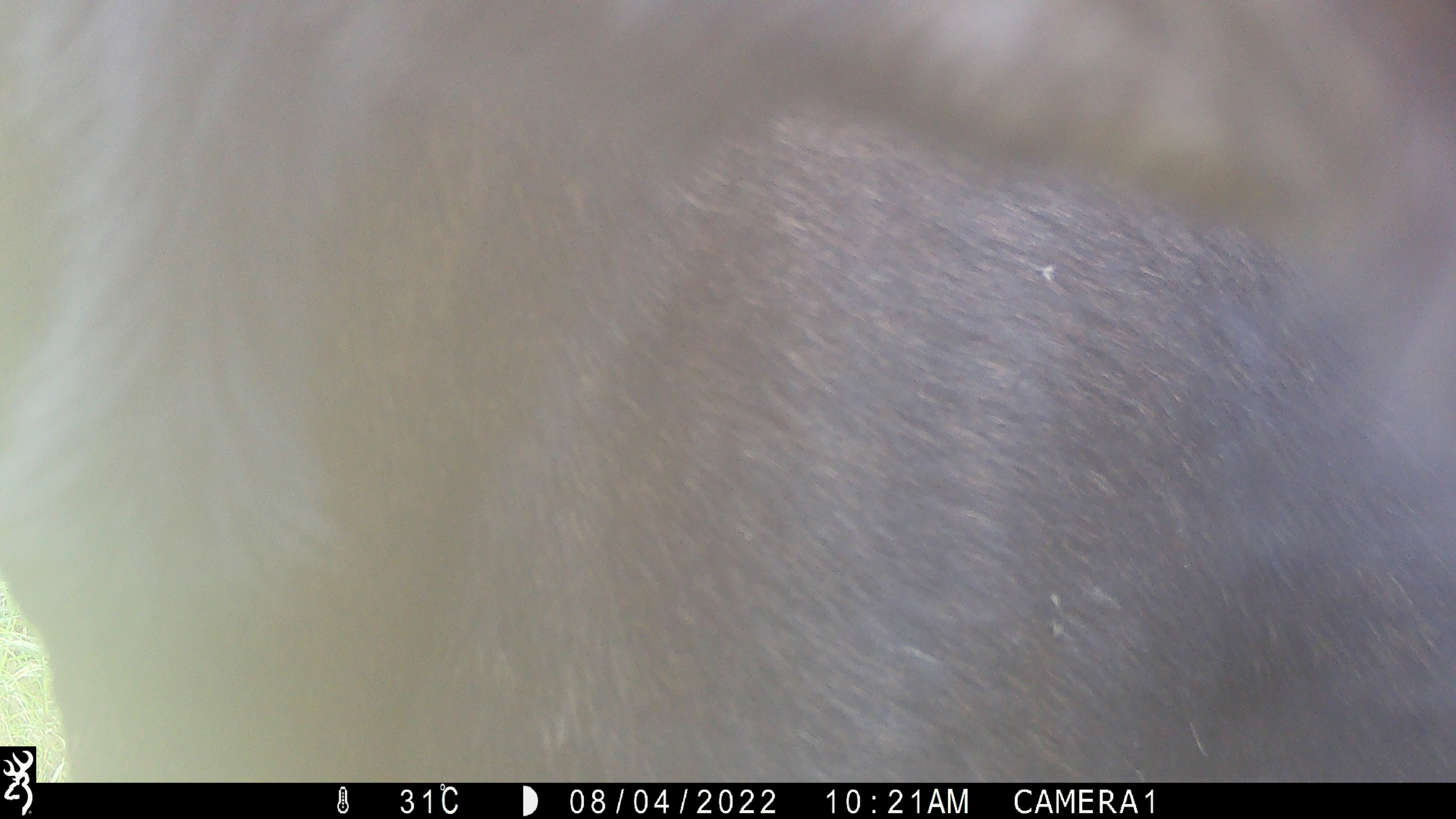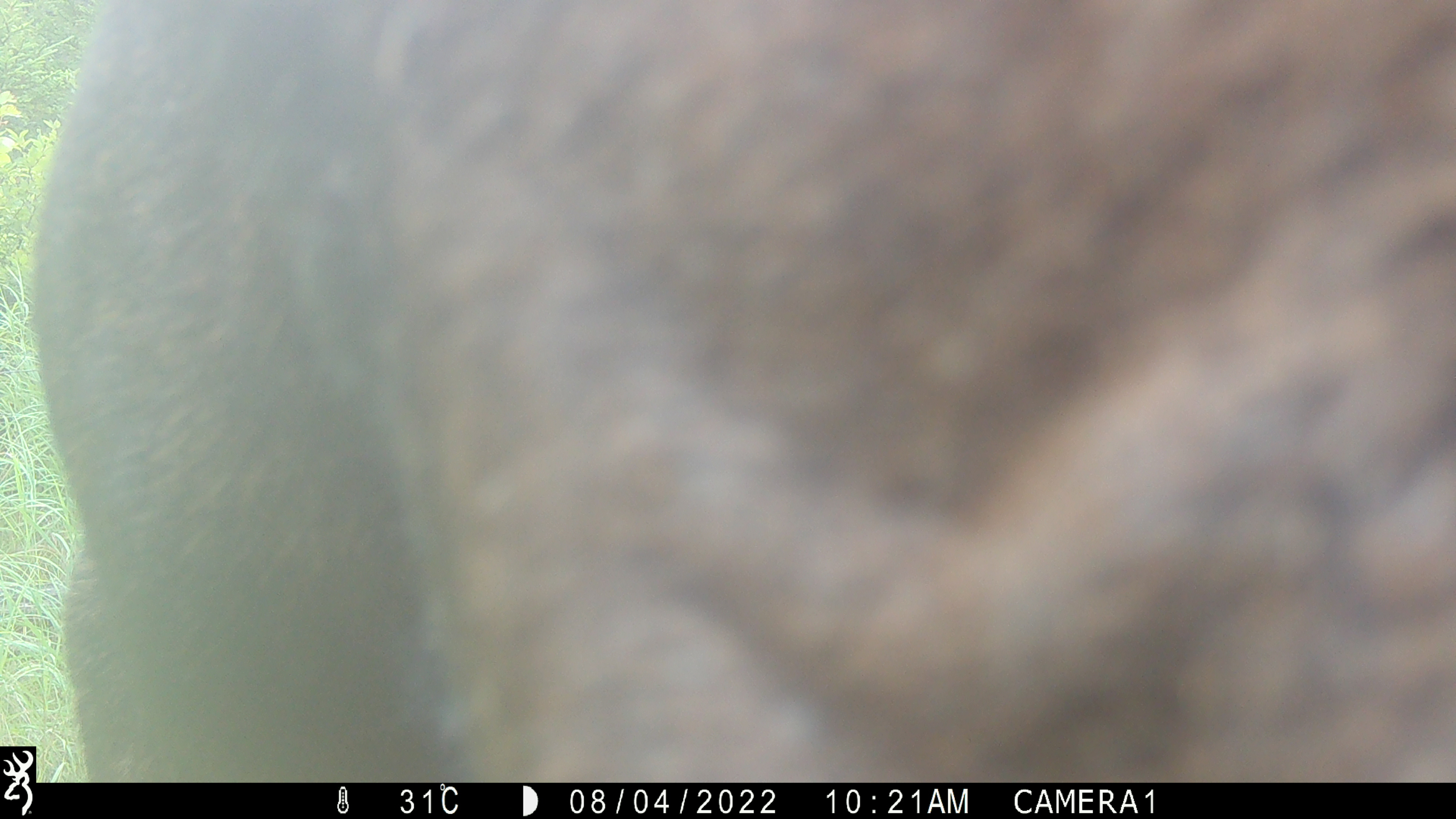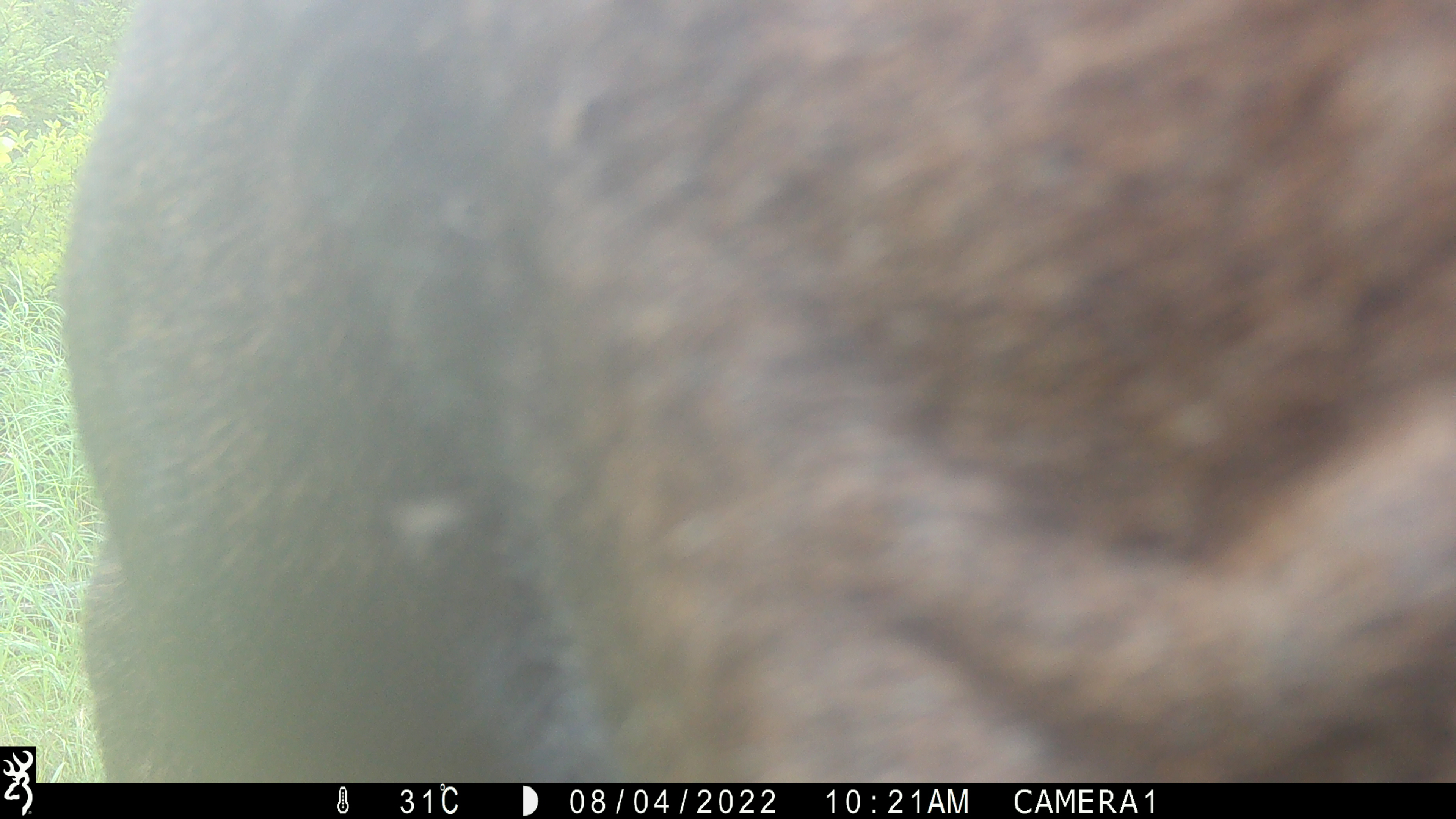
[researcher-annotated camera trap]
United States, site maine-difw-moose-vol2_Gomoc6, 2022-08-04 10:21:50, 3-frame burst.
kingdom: Animalia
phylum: Chordata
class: Mammalia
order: Artiodactyla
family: Cervidae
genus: Alces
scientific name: Alces alces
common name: moose